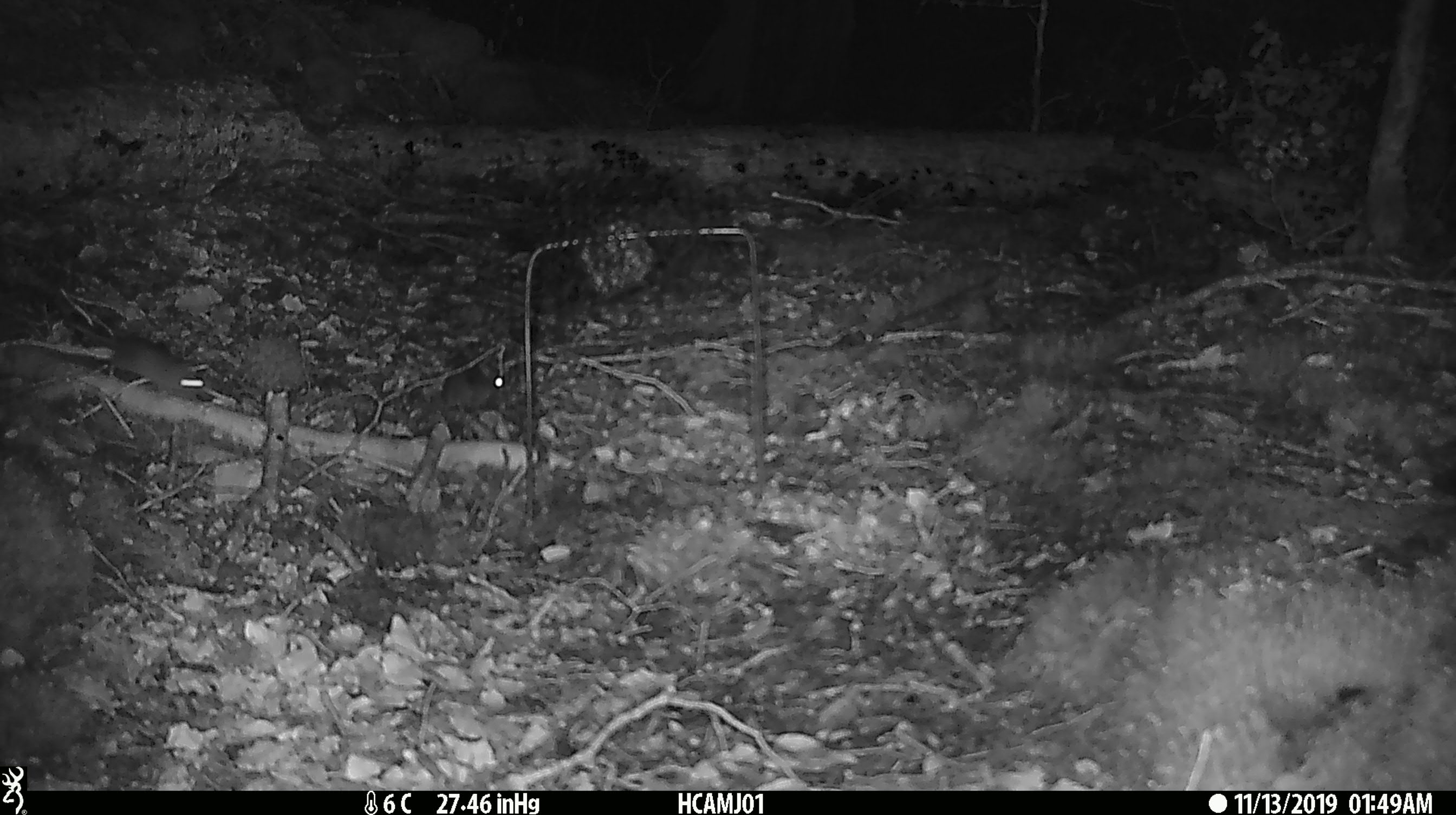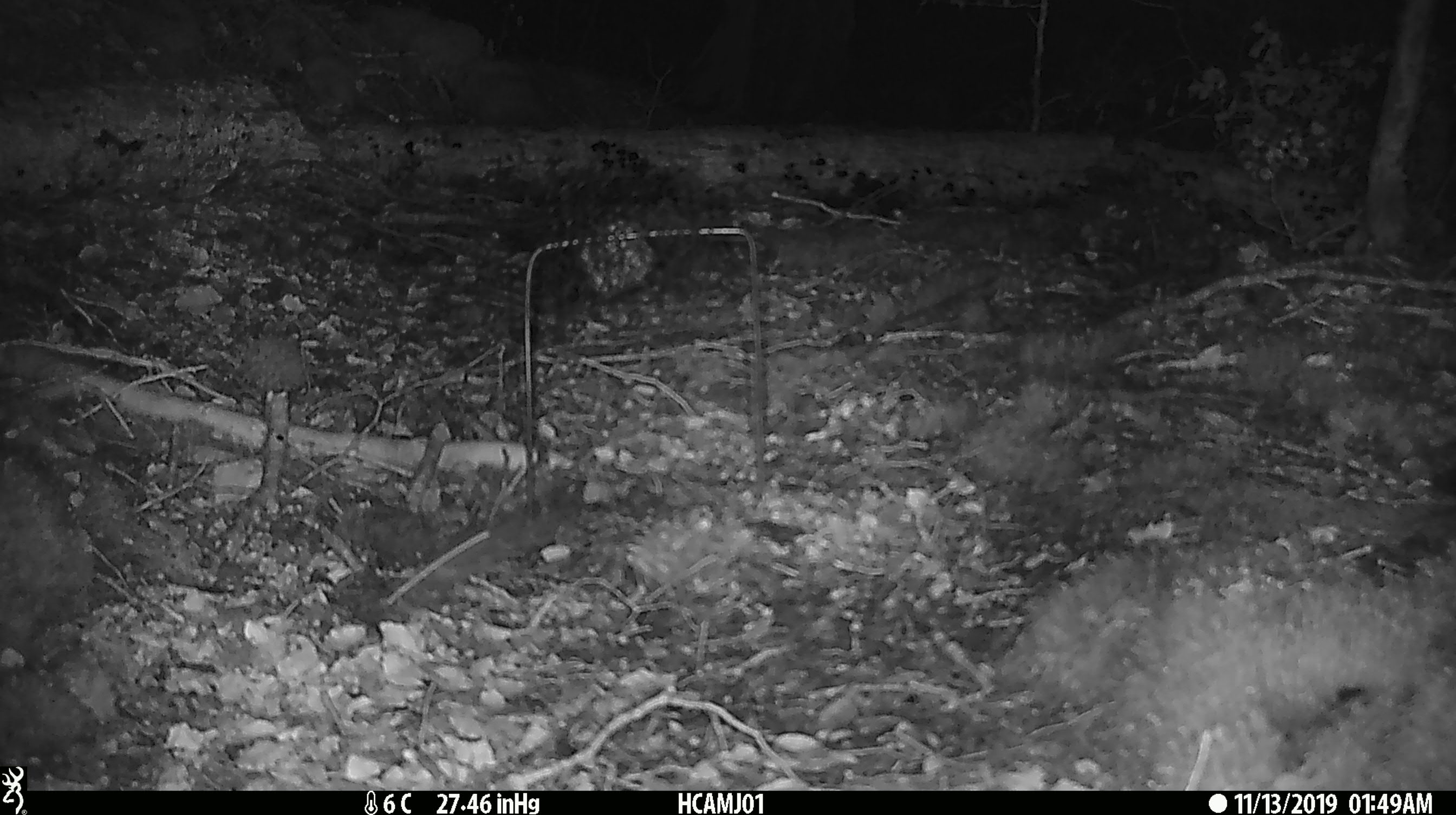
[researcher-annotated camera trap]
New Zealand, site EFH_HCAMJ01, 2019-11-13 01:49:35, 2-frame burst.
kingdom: Animalia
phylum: Chordata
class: Mammalia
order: Rodentia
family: Muridae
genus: Mus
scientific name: Mus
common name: mouse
Mouse (Mus).